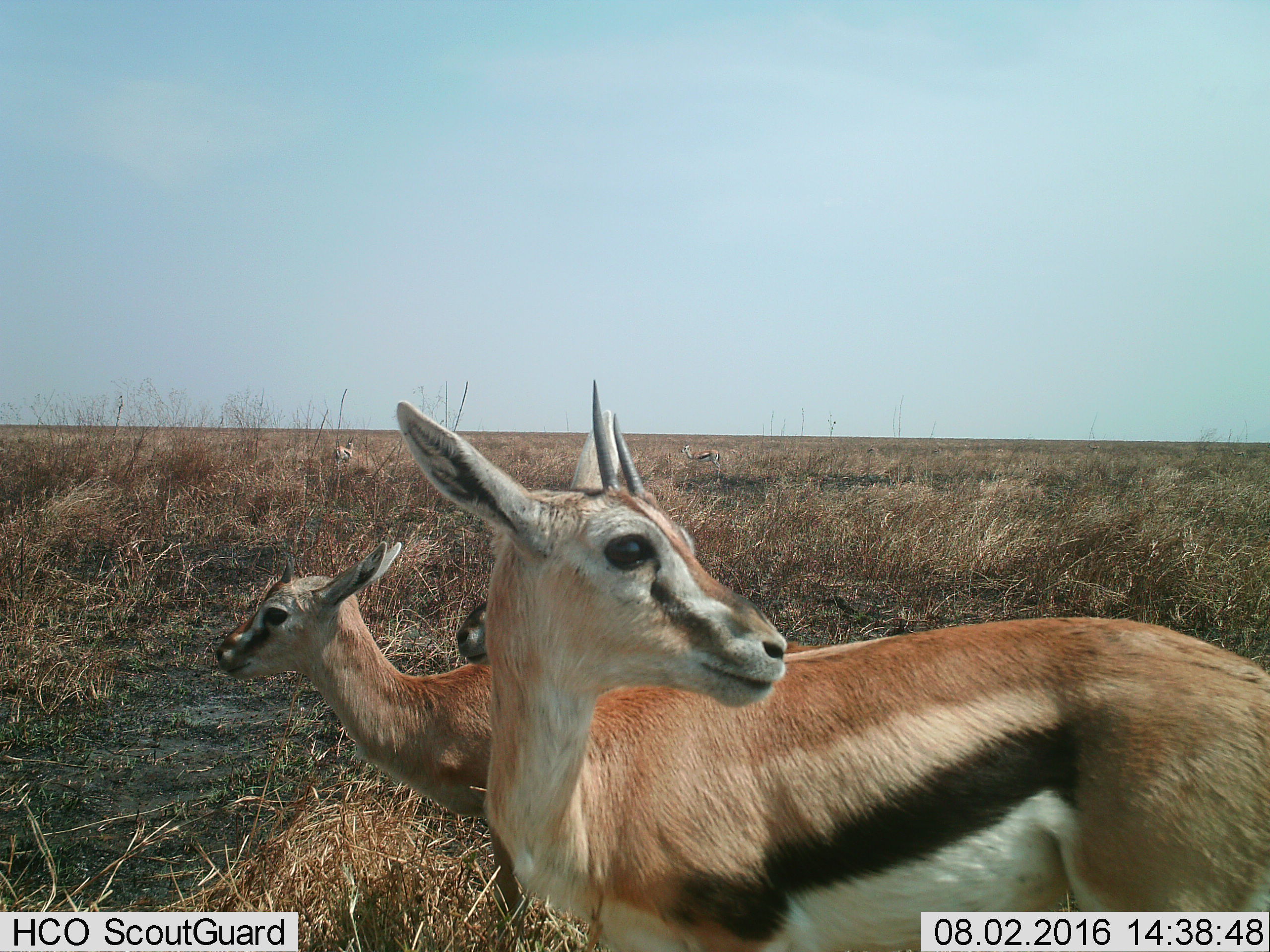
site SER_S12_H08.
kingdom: Animalia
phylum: Chordata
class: Mammalia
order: Artiodactyla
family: Bovidae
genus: Eudorcas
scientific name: Eudorcas thomsonii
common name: thomson's gazelle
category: gazellethomsons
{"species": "gazellethomsons (thomson's gazelle) (Eudorcas thomsonii)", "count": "3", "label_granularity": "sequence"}